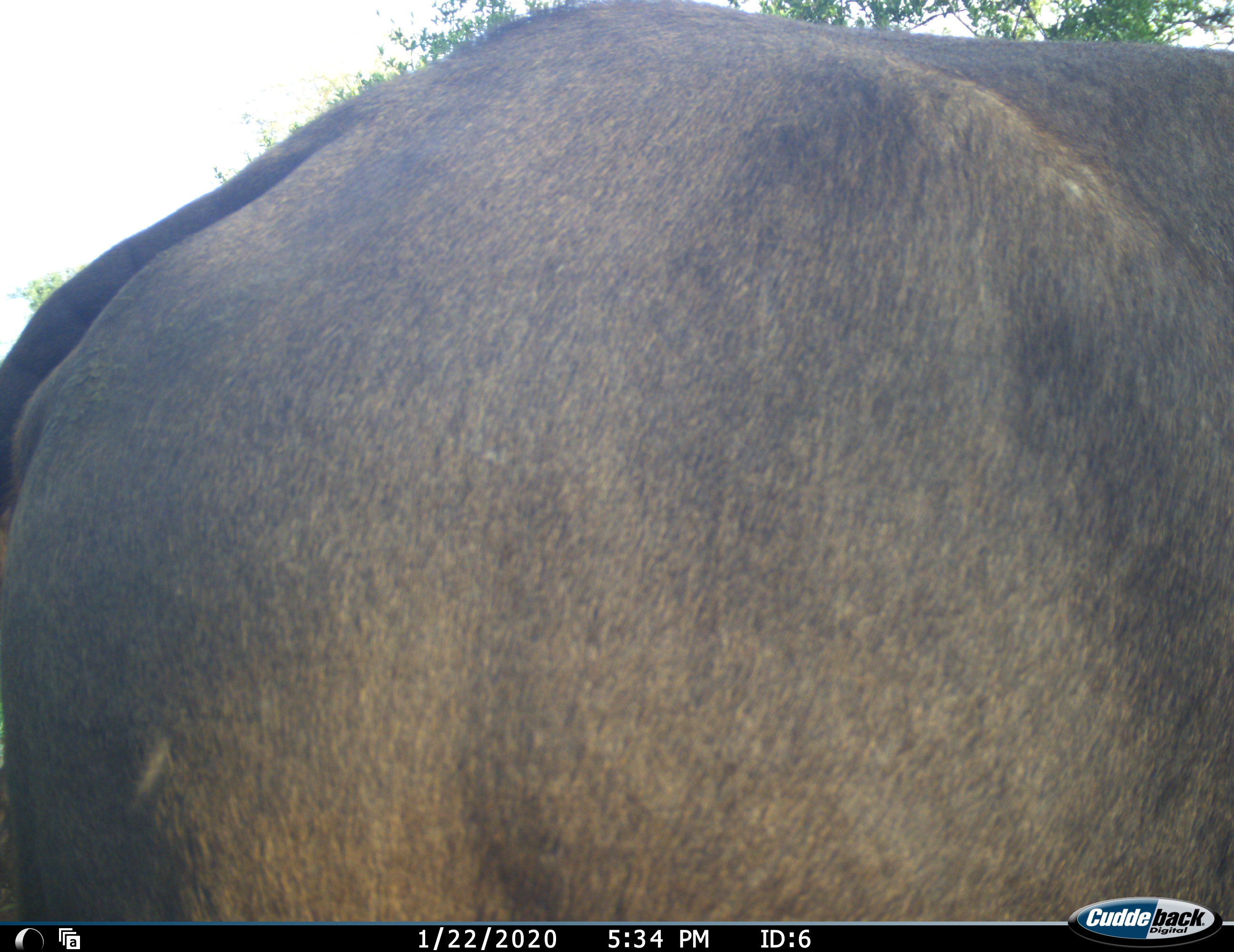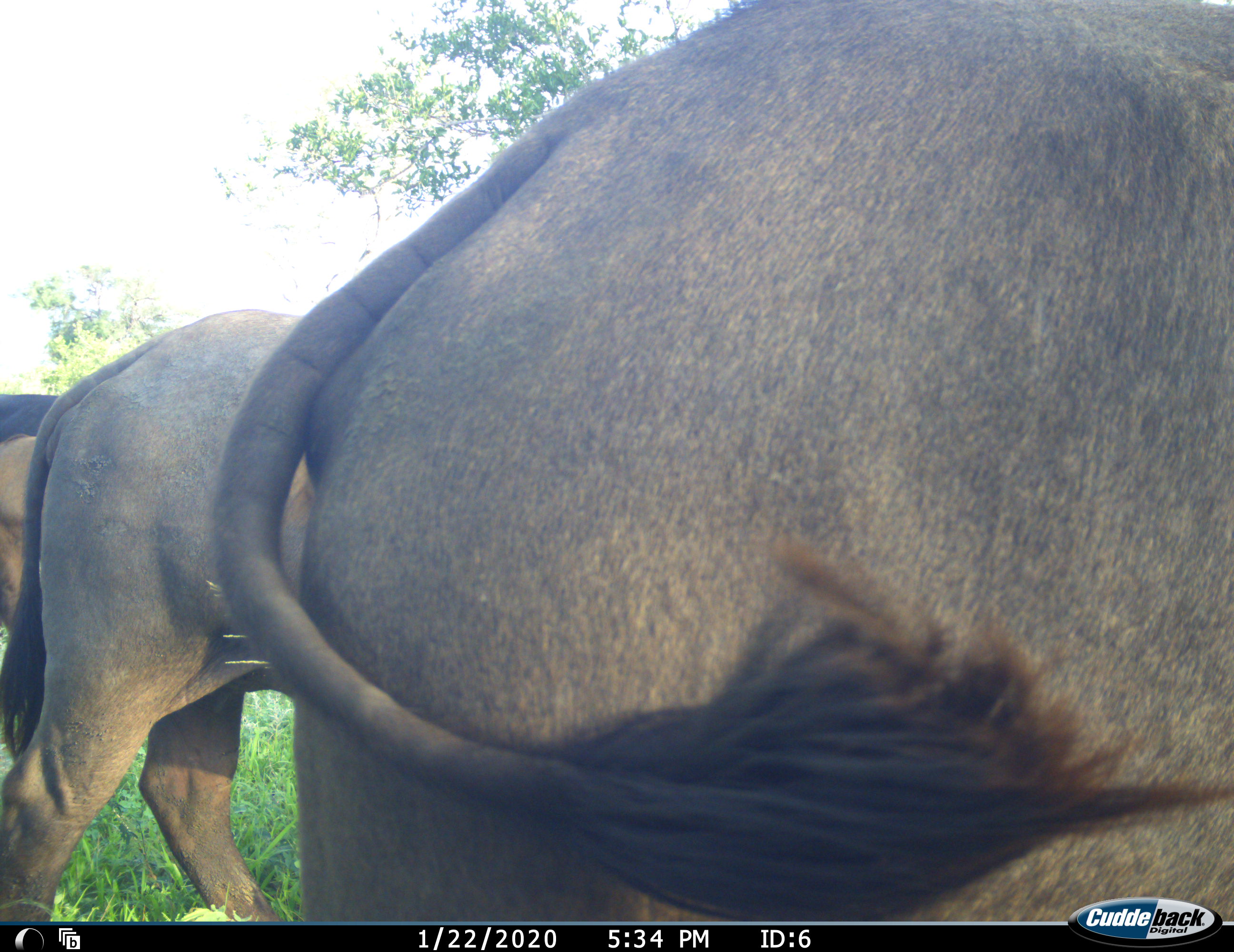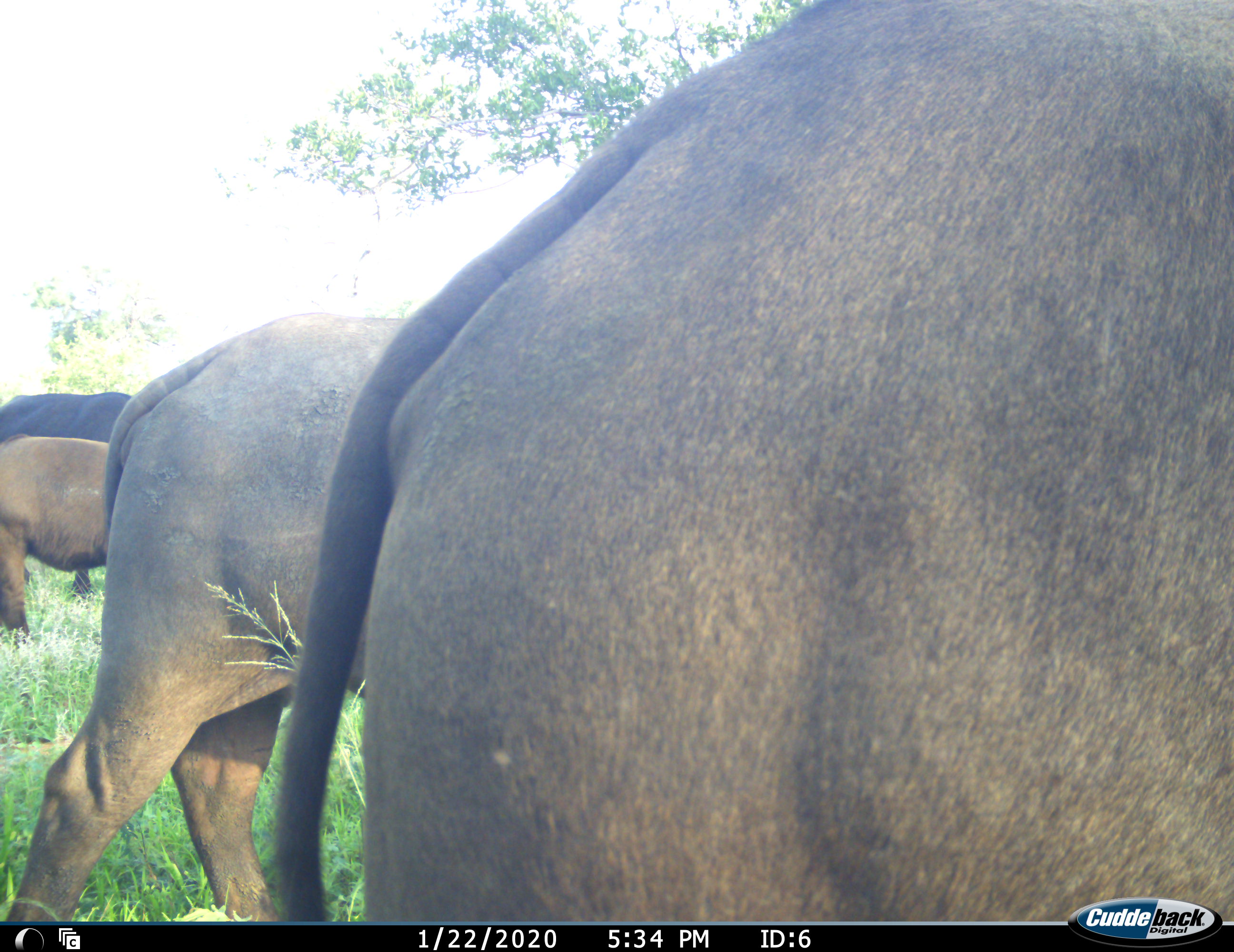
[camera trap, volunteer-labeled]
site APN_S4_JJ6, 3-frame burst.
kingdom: Animalia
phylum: Chordata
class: Mammalia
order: Artiodactyla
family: Bovidae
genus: Syncerus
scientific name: Syncerus caffer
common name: african buffalo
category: buffalo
Buffalo (african buffalo) (Syncerus caffer), count 4. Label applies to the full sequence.